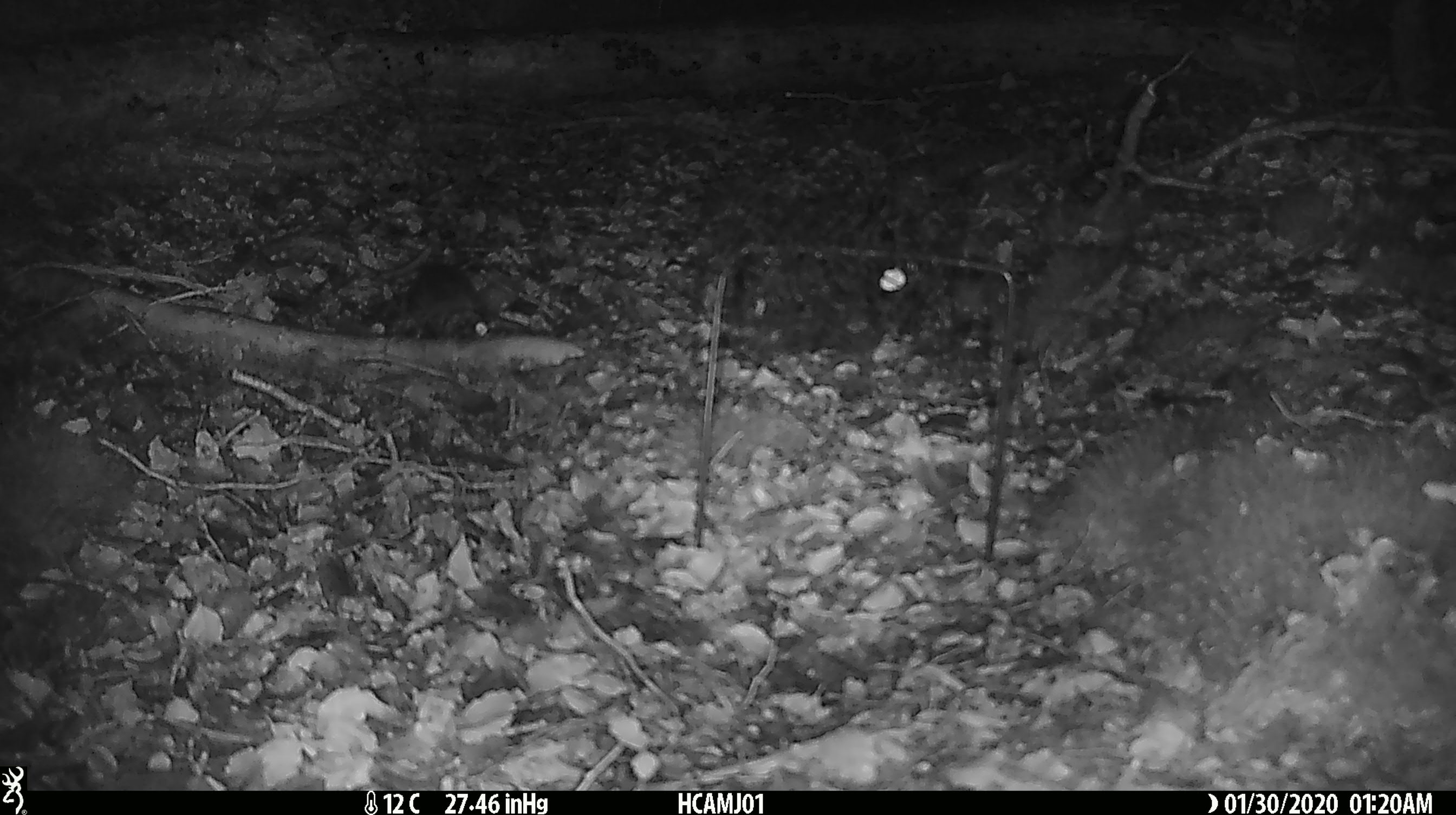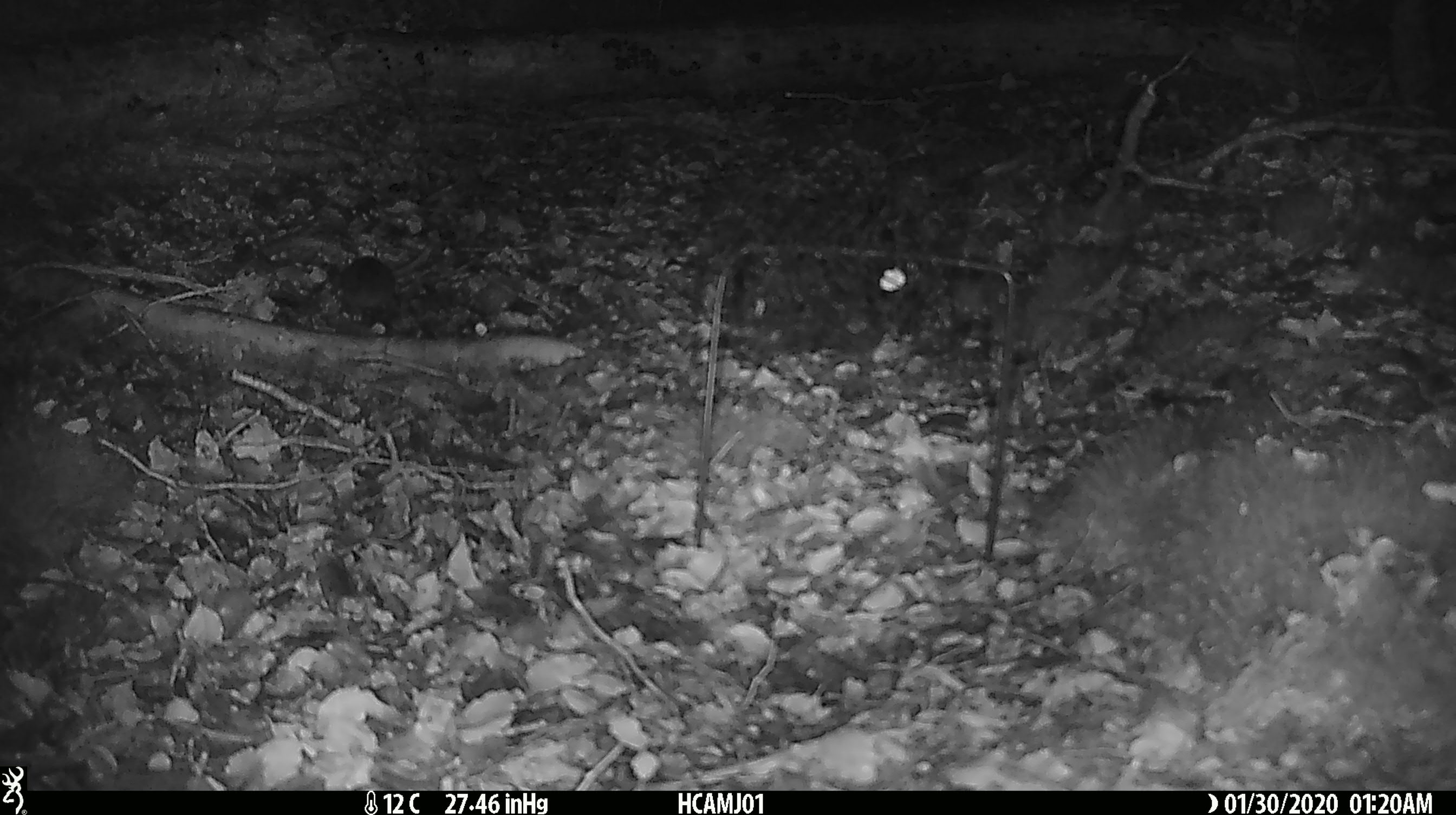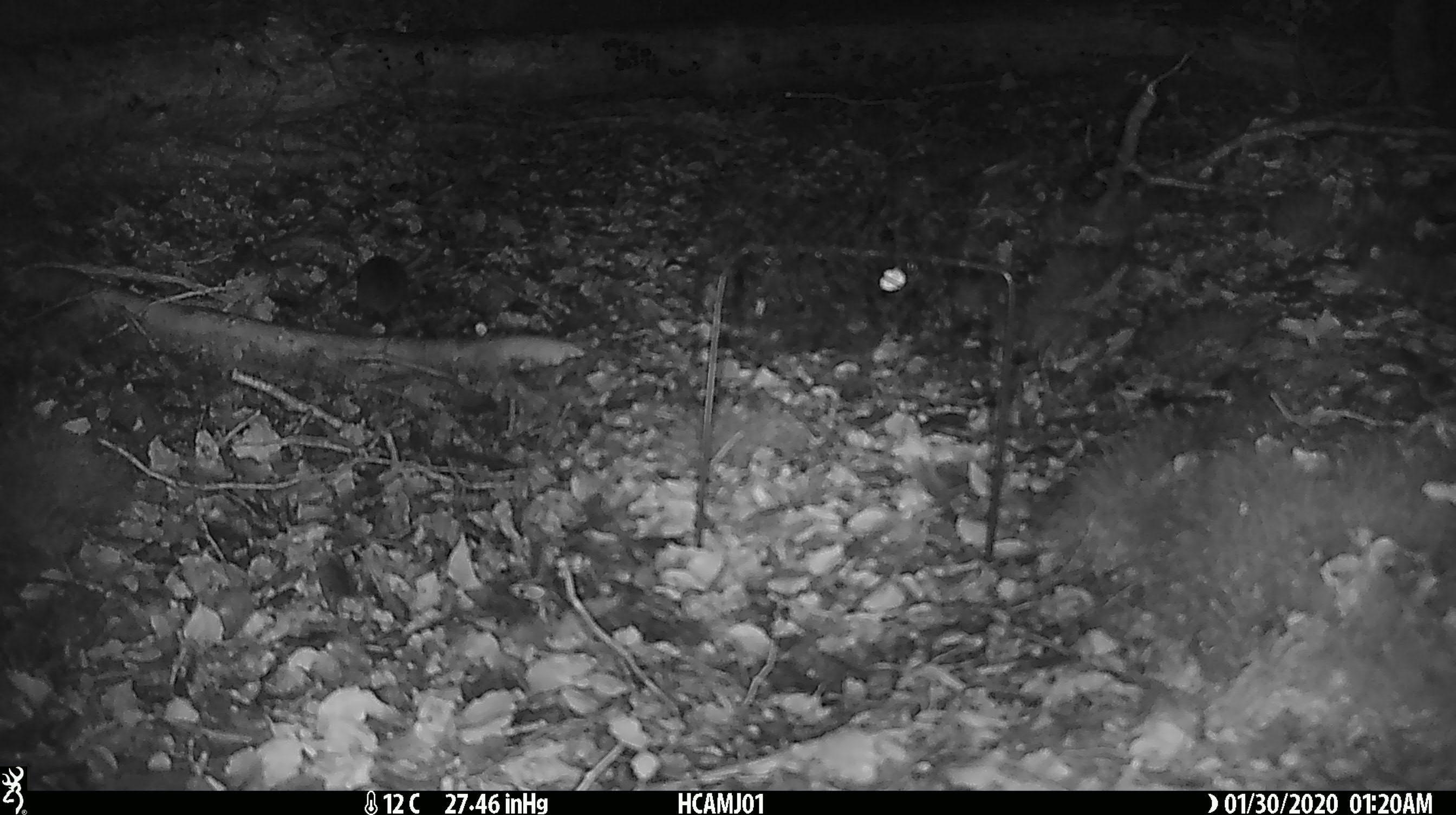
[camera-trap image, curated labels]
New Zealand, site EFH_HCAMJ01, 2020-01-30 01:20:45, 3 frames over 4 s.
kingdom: Animalia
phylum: Chordata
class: Mammalia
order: Rodentia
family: Muridae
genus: Mus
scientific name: Mus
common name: mouse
Mouse (Mus).